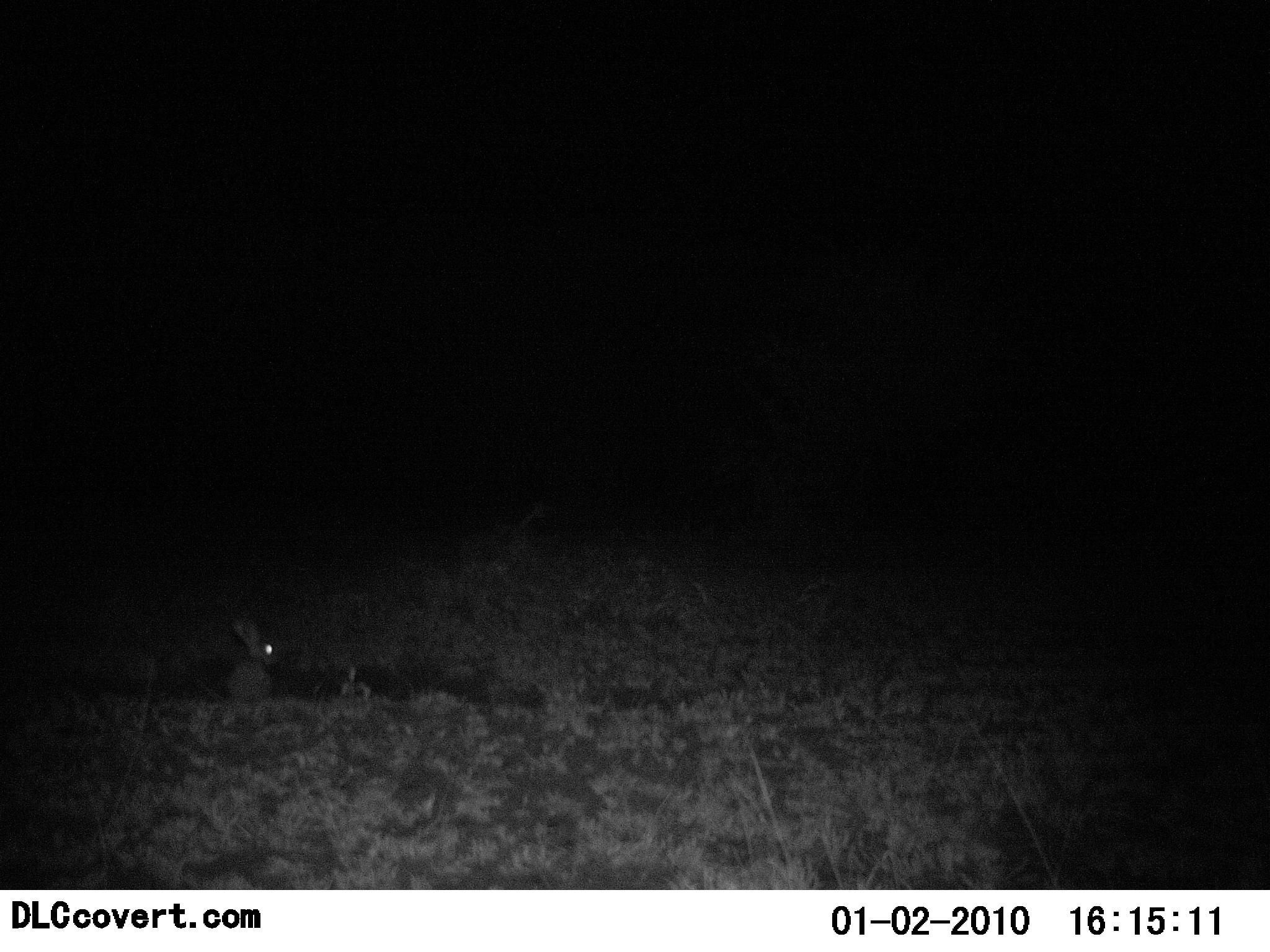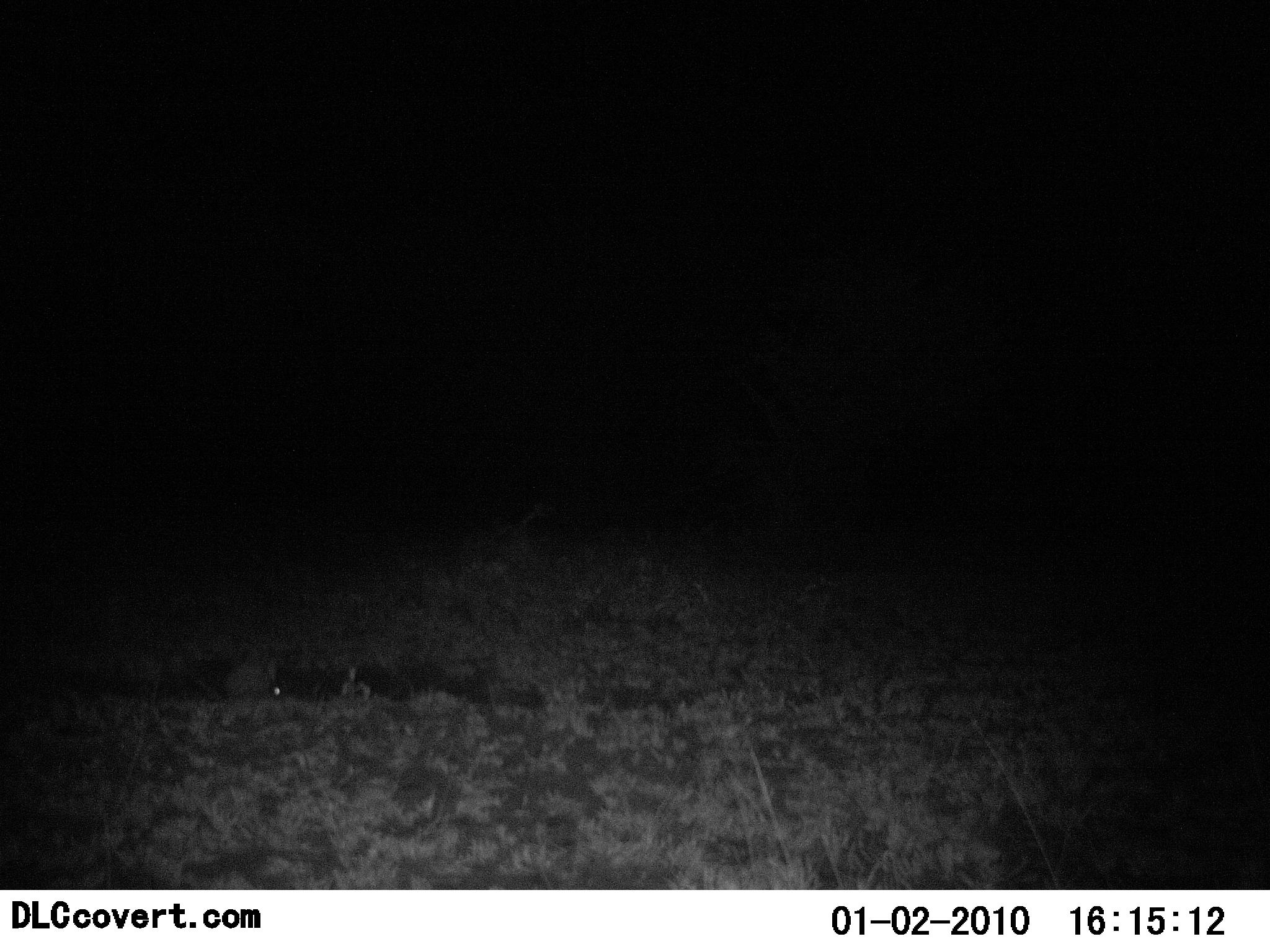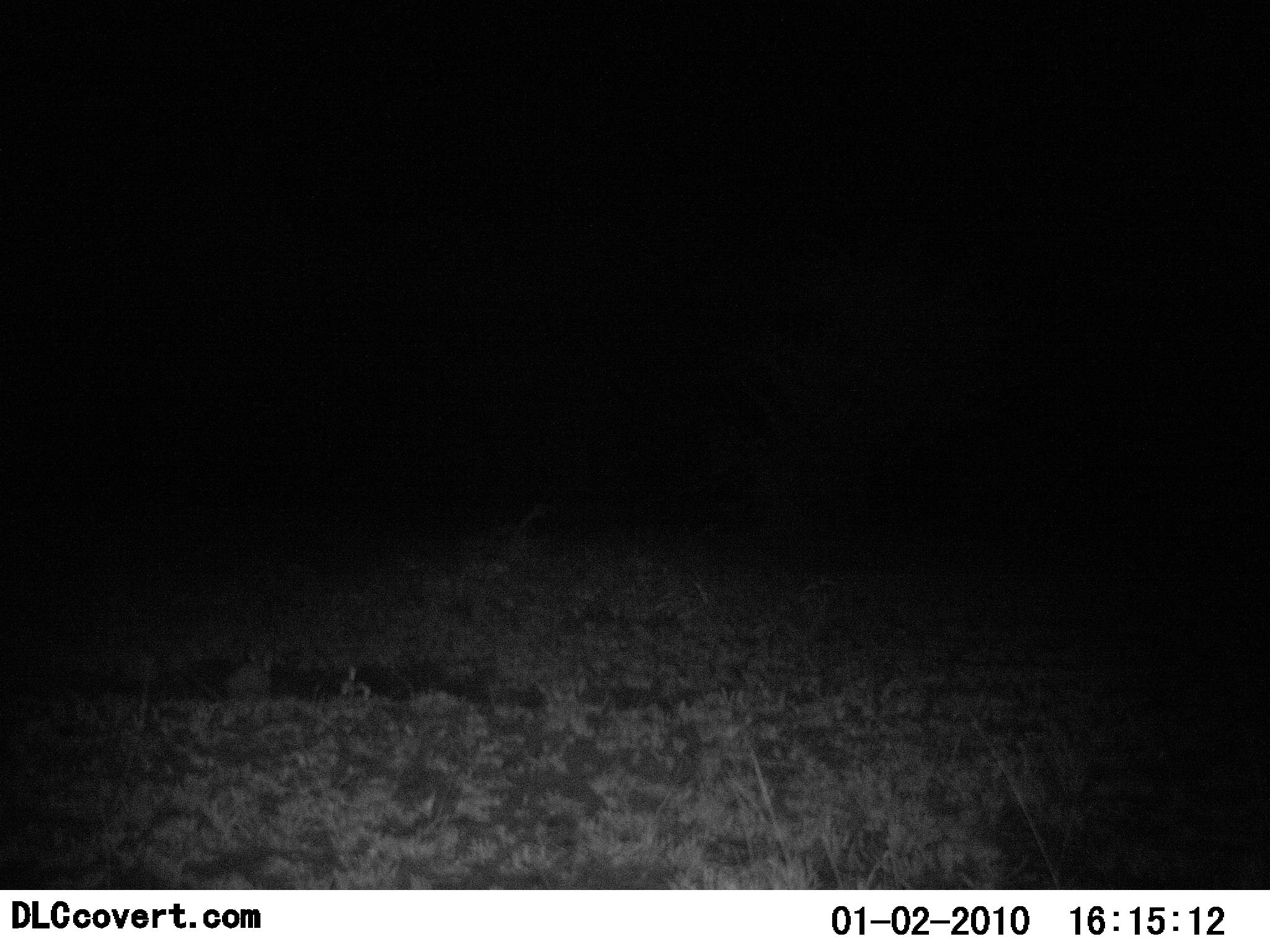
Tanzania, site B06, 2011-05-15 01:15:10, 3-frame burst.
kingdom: Animalia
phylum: Chordata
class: Mammalia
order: Lagomorpha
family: Leporidae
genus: Lepus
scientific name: Lepus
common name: hare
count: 1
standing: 36%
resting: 0%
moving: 18%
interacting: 0%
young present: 0%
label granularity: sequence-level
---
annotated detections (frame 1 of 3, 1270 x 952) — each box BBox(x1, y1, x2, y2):
animal: BBox(215, 614, 280, 706)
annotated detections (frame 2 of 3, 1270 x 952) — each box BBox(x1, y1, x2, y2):
animal: BBox(228, 643, 280, 701)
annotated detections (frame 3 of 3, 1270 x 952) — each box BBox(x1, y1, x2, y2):
animal: BBox(219, 645, 283, 705)